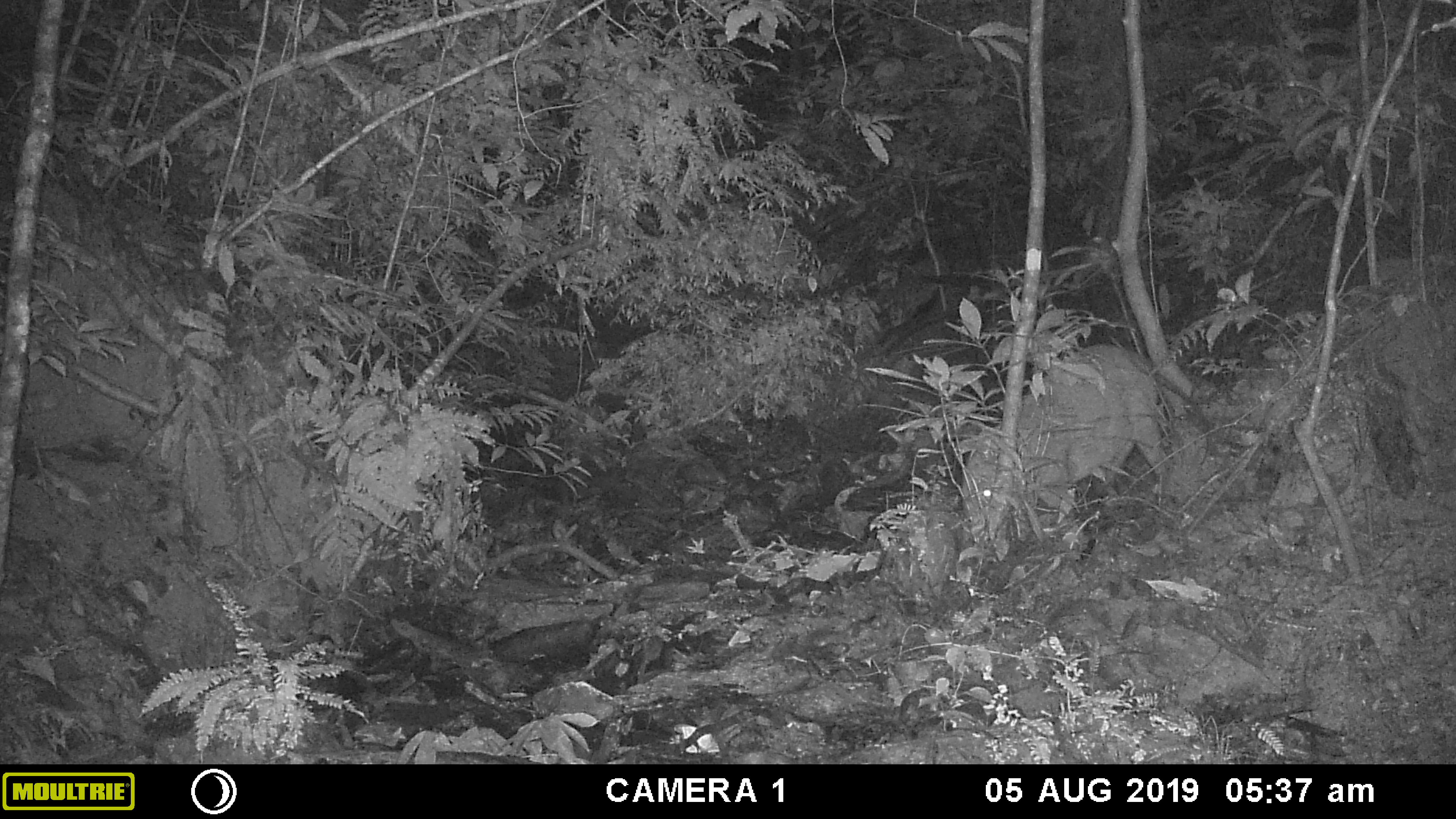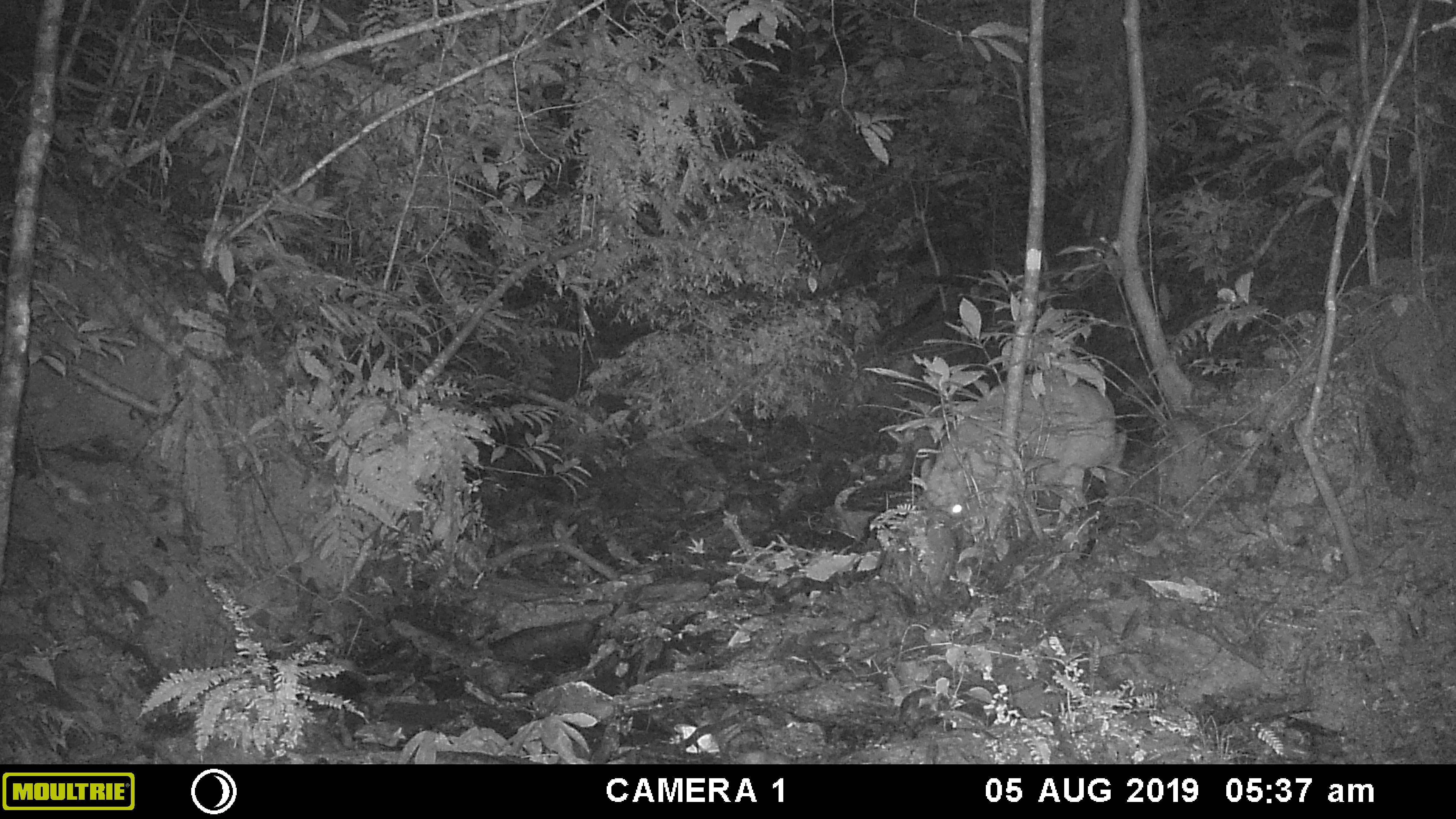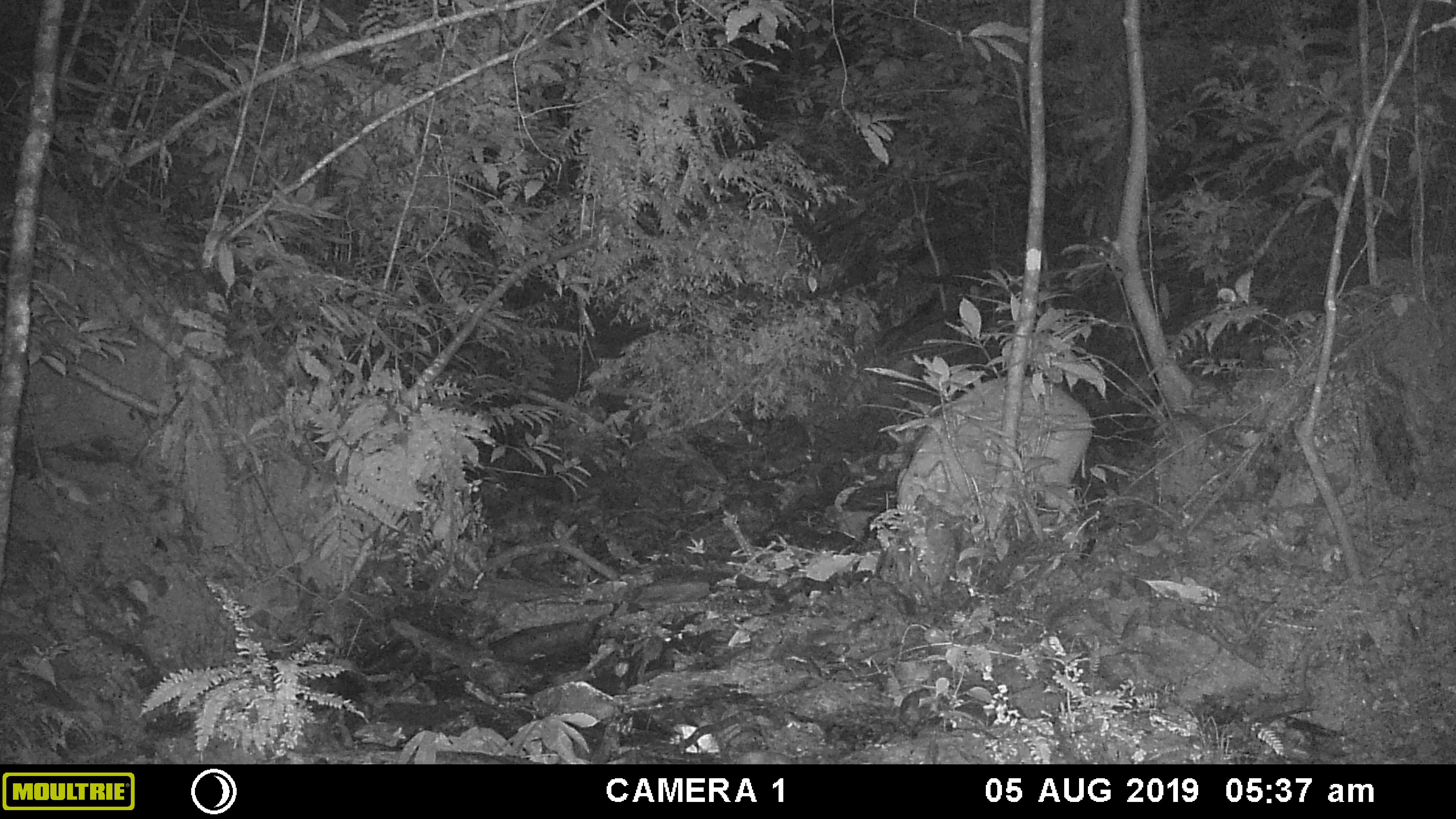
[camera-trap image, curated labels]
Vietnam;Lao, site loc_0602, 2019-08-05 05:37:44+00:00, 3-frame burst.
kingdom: Animalia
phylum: Chordata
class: Mammalia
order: Artiodactyla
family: Suidae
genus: Sus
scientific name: Sus scrofa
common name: eurasian wild pig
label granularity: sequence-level